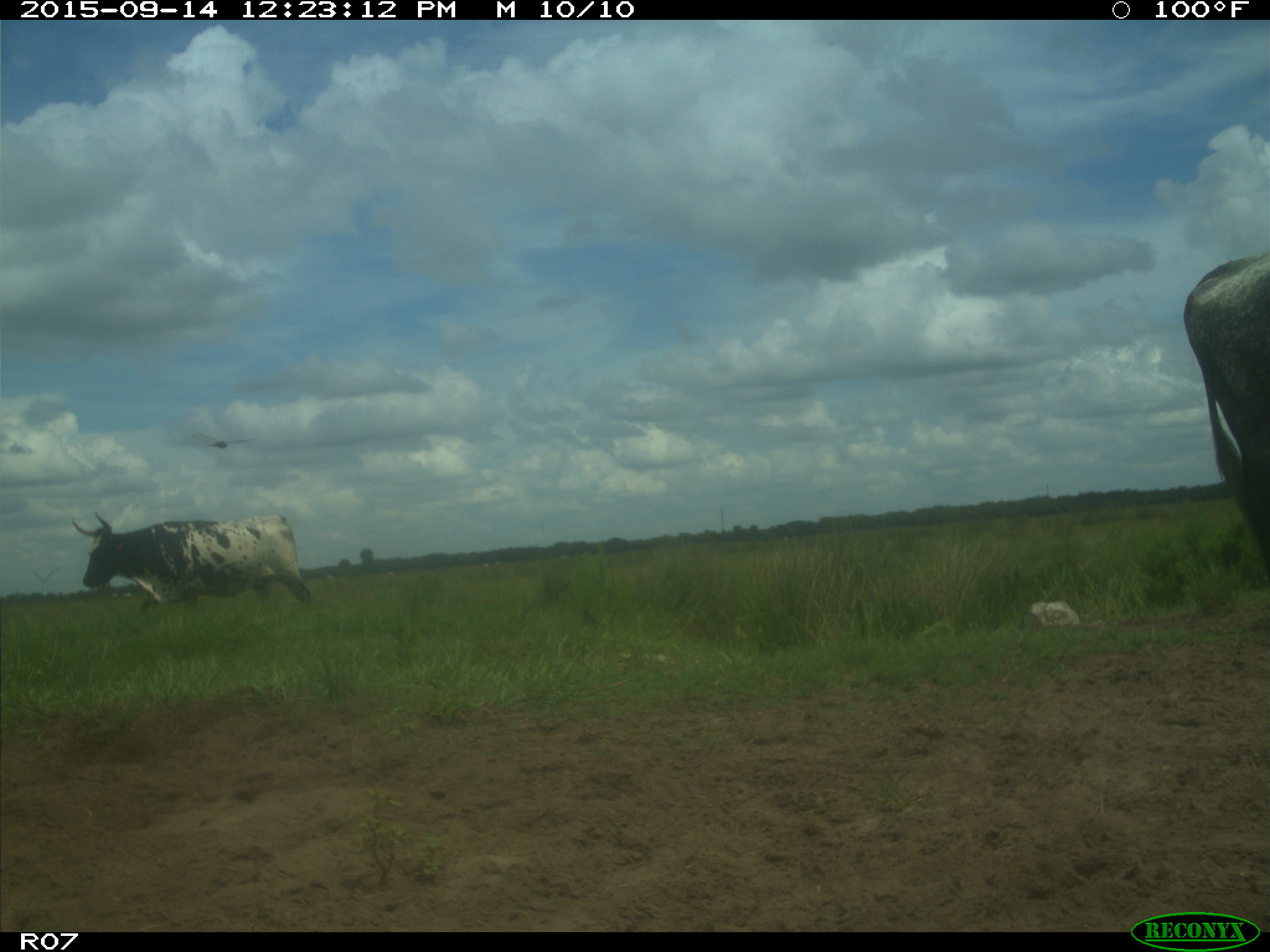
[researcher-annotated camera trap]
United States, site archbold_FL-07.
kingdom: Animalia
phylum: Chordata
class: Mammalia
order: Artiodactyla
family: Bovidae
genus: Bos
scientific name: Bos taurus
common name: domestic cow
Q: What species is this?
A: Bos taurus (domestic cow).